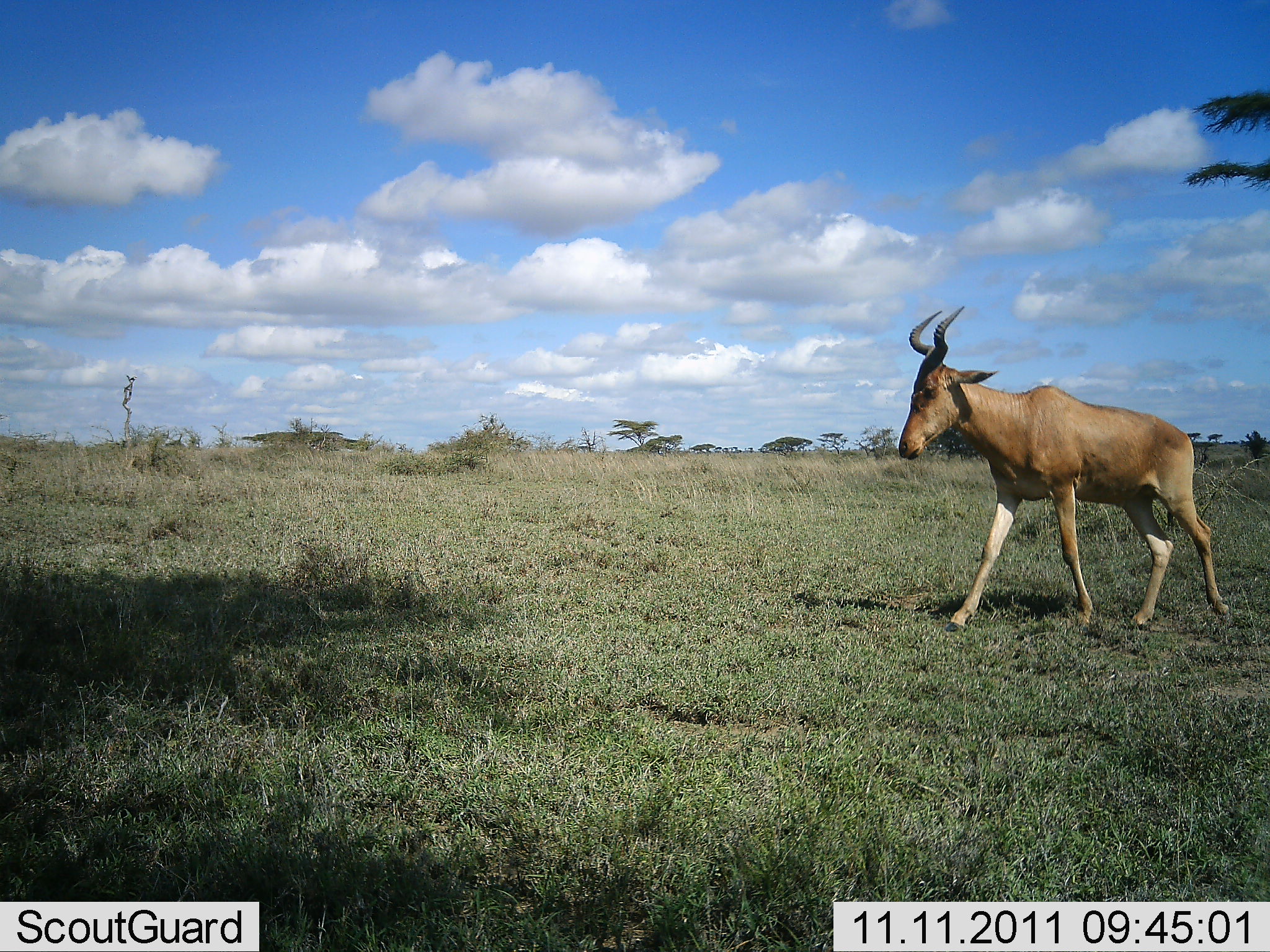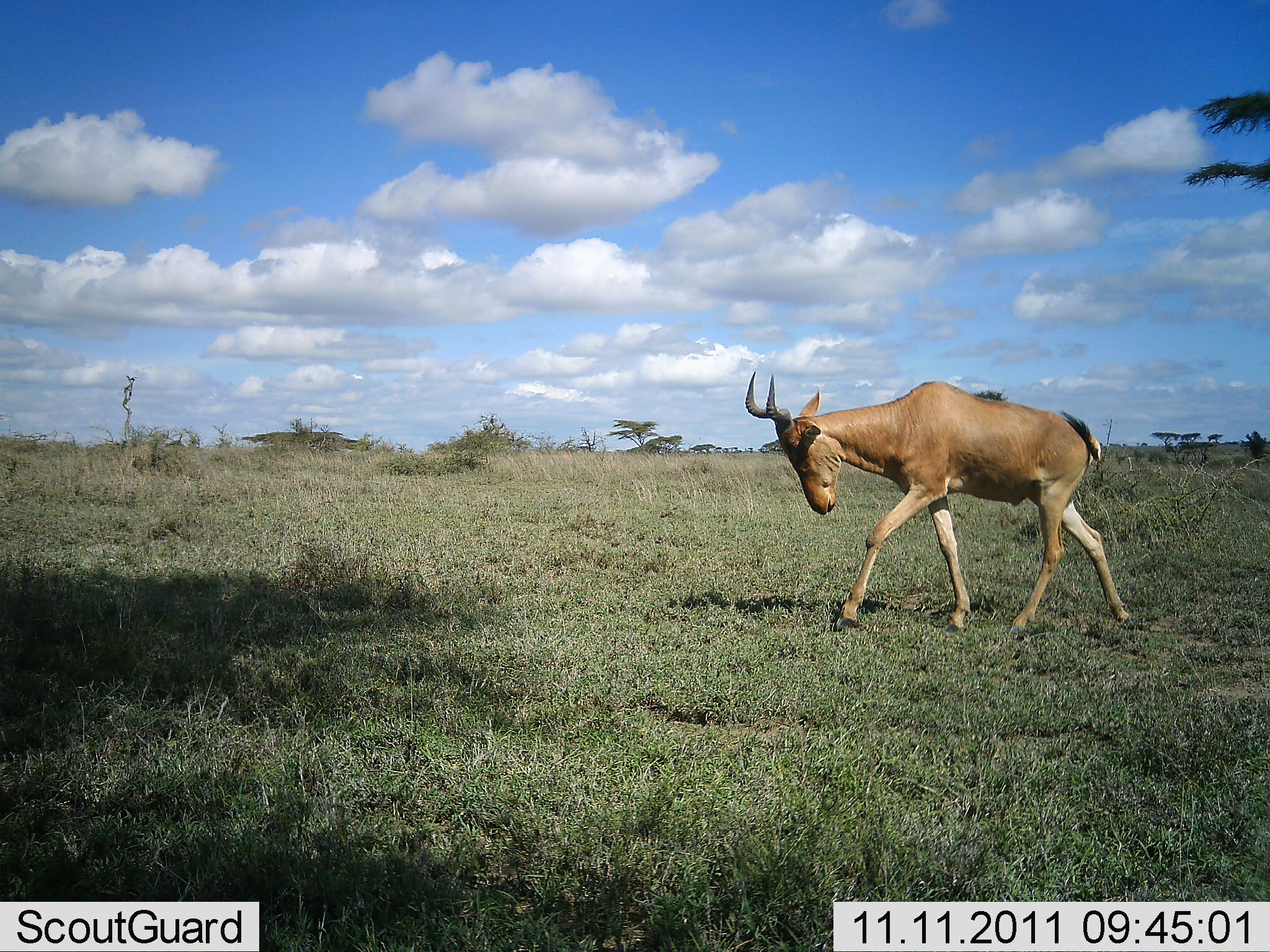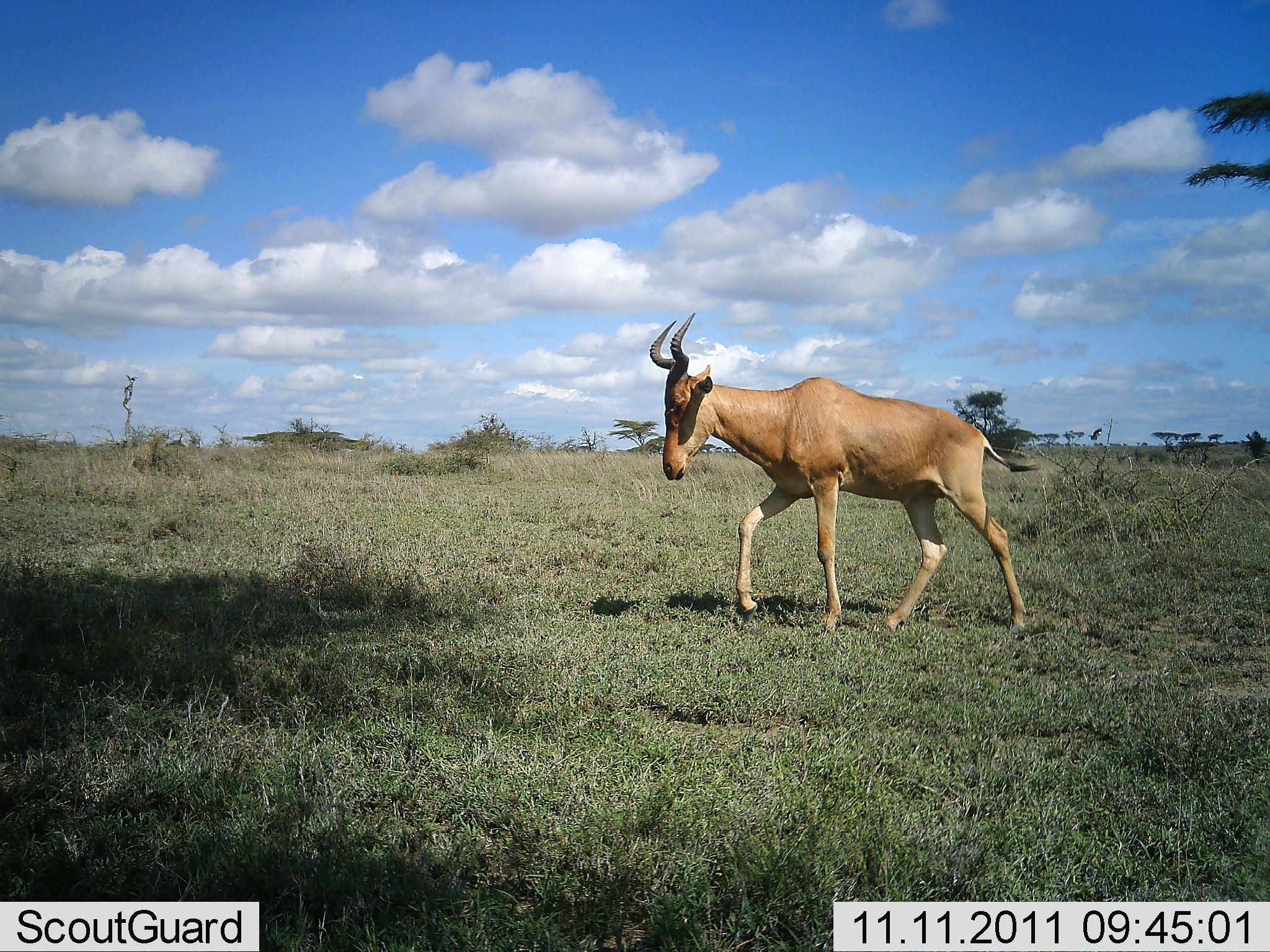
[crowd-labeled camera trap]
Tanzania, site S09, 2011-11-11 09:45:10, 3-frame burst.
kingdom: Animalia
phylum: Chordata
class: Mammalia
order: Artiodactyla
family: Bovidae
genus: Alcelaphus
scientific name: Alcelaphus buselaphus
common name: hartebeest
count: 1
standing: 0%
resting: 0%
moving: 100%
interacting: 0%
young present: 0%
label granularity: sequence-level